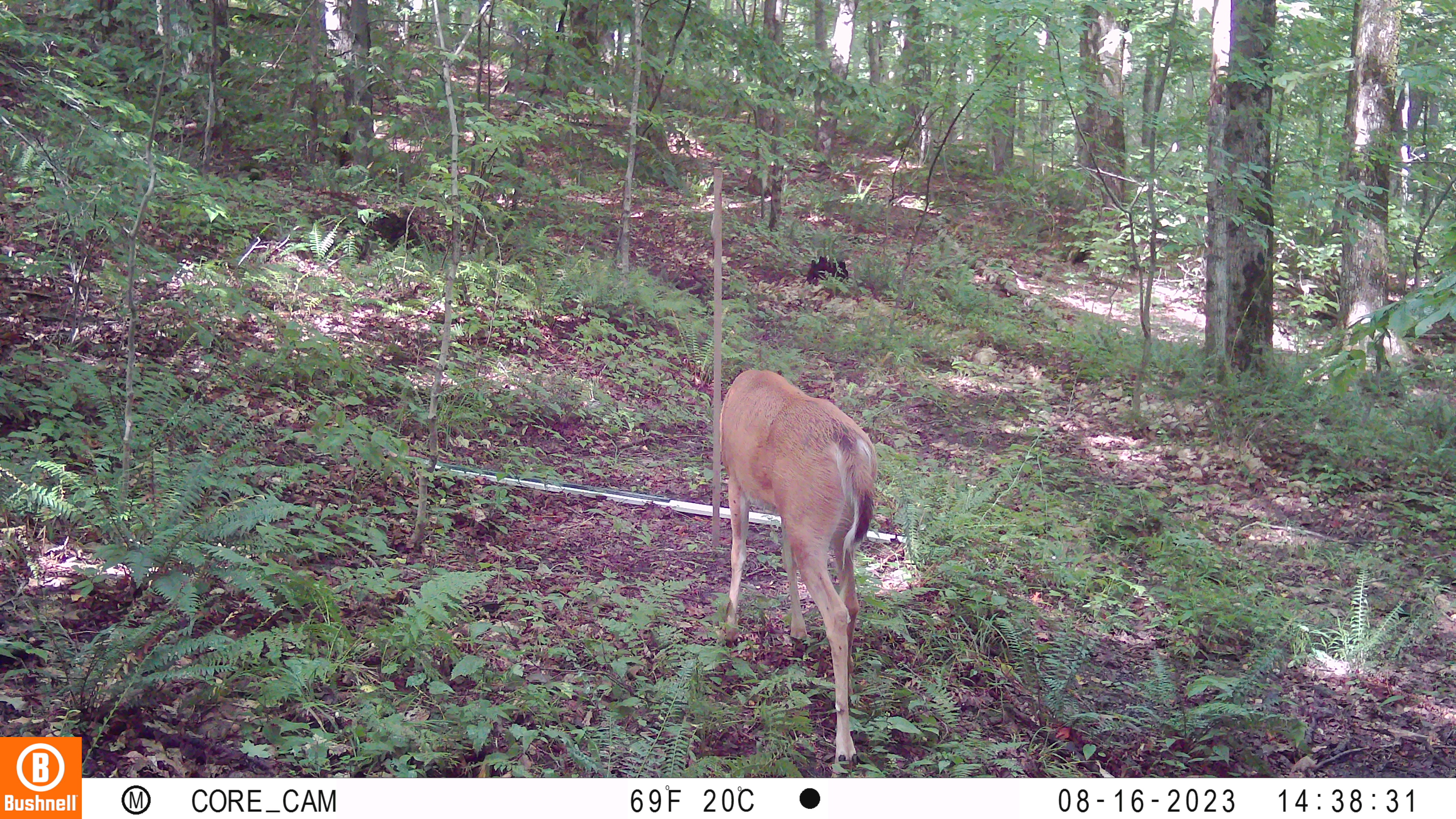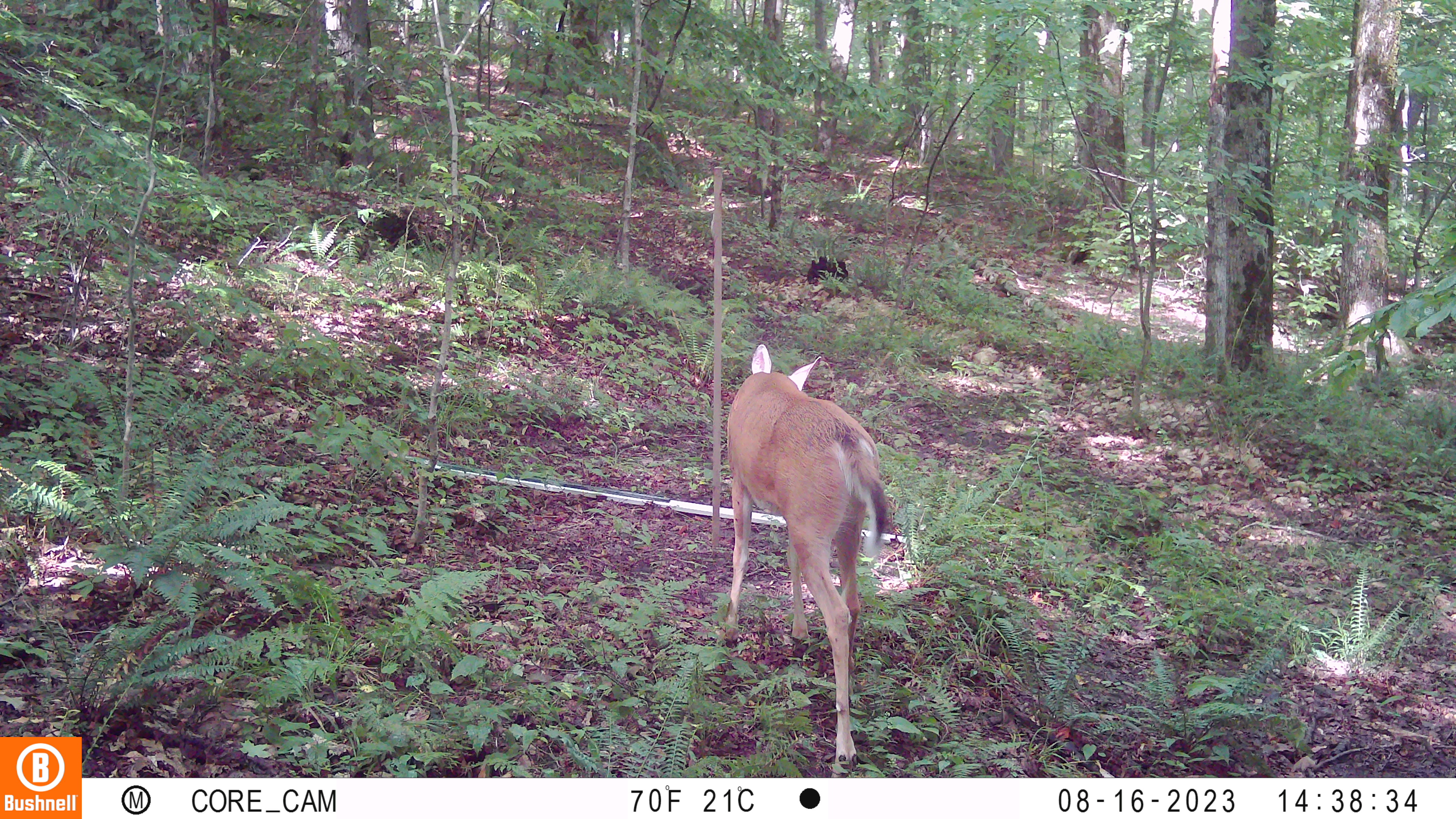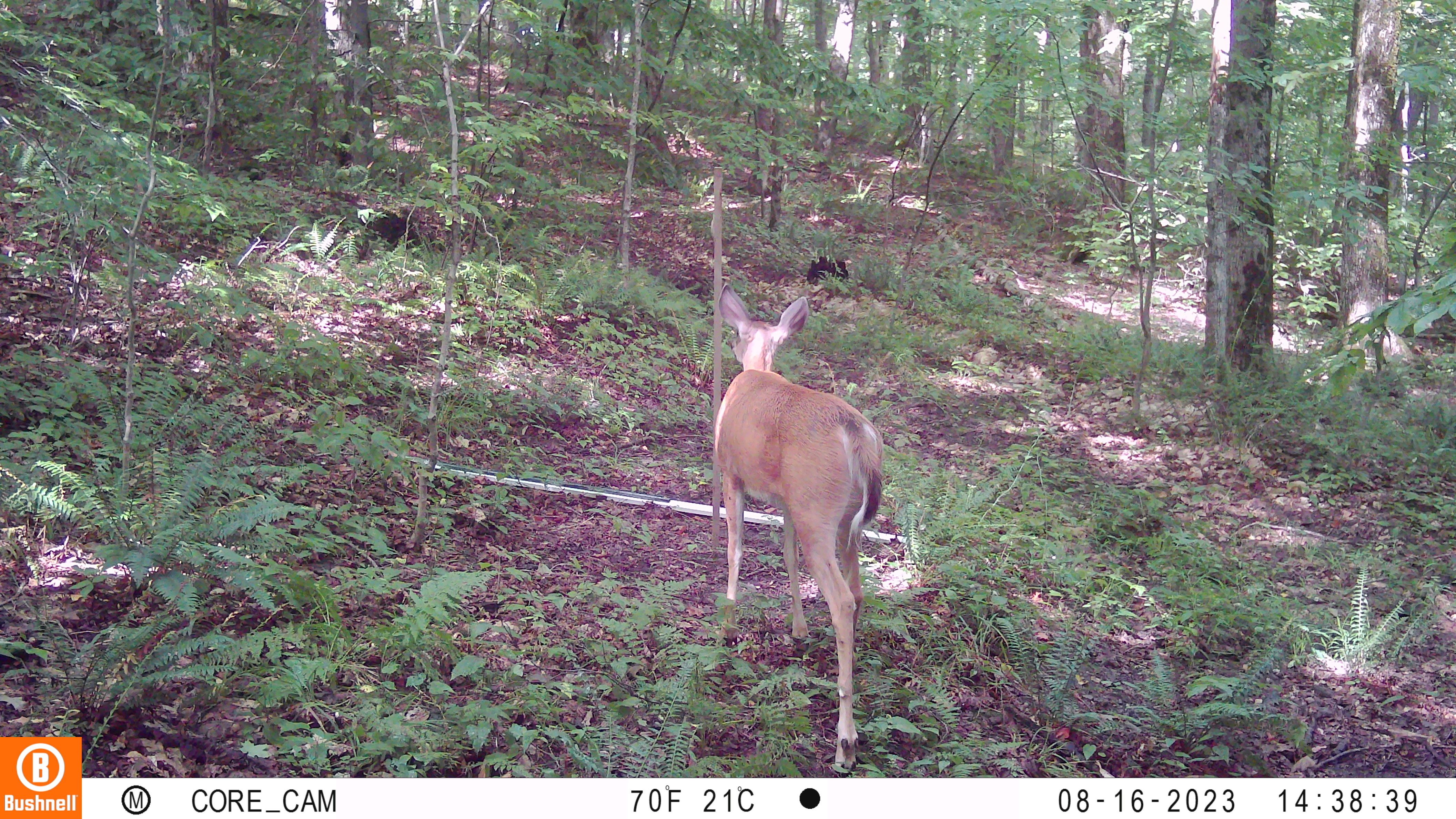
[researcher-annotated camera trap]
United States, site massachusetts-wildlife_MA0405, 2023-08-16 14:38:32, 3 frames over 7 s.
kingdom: Animalia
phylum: Chordata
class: Mammalia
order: Artiodactyla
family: Cervidae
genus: Odocoileus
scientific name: Odocoileus virginianus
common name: white-tailed deer